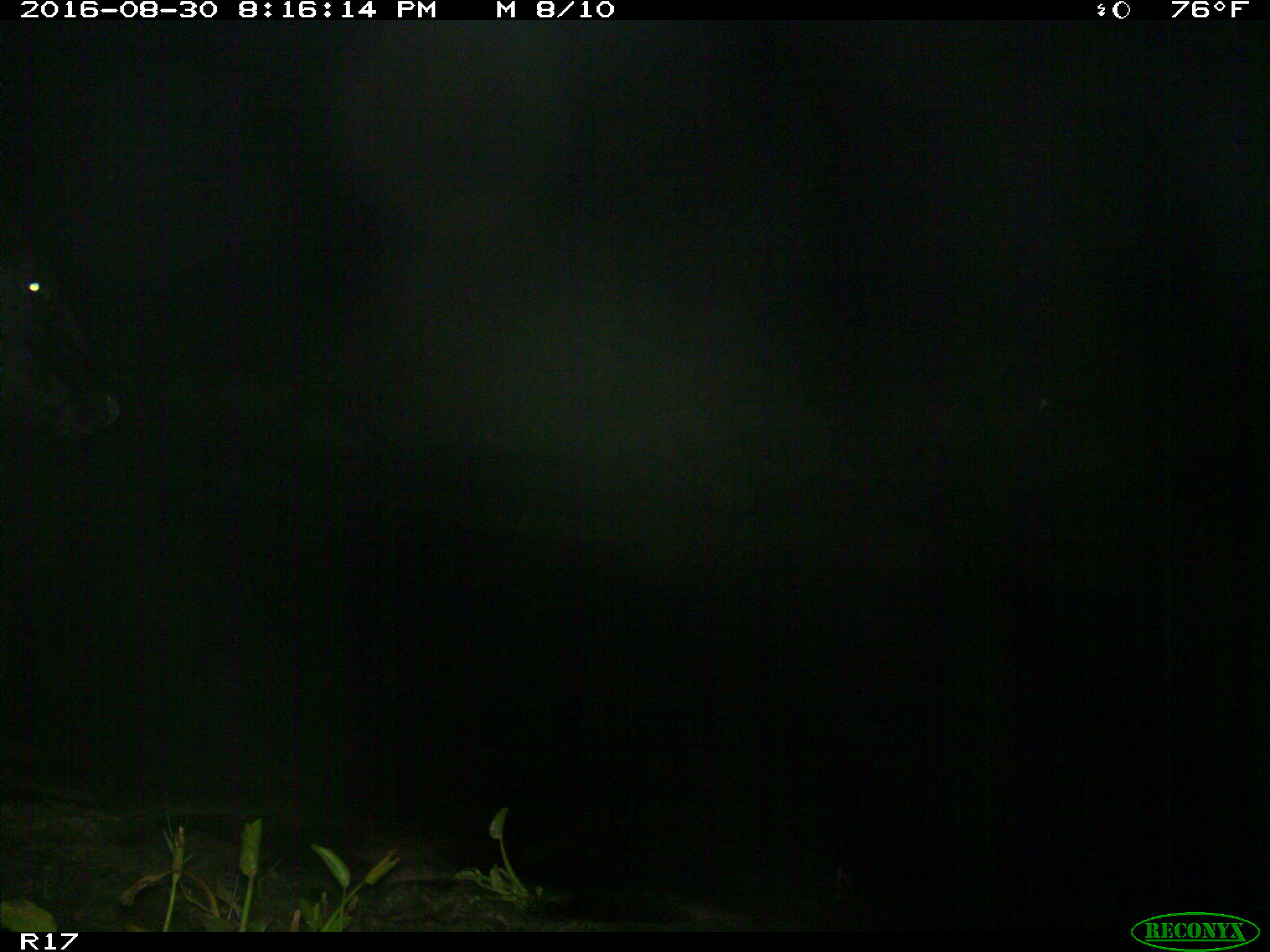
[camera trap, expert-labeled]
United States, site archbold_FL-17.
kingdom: Animalia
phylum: Chordata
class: Mammalia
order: Artiodactyla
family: Bovidae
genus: Bos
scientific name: Bos taurus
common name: domestic cow